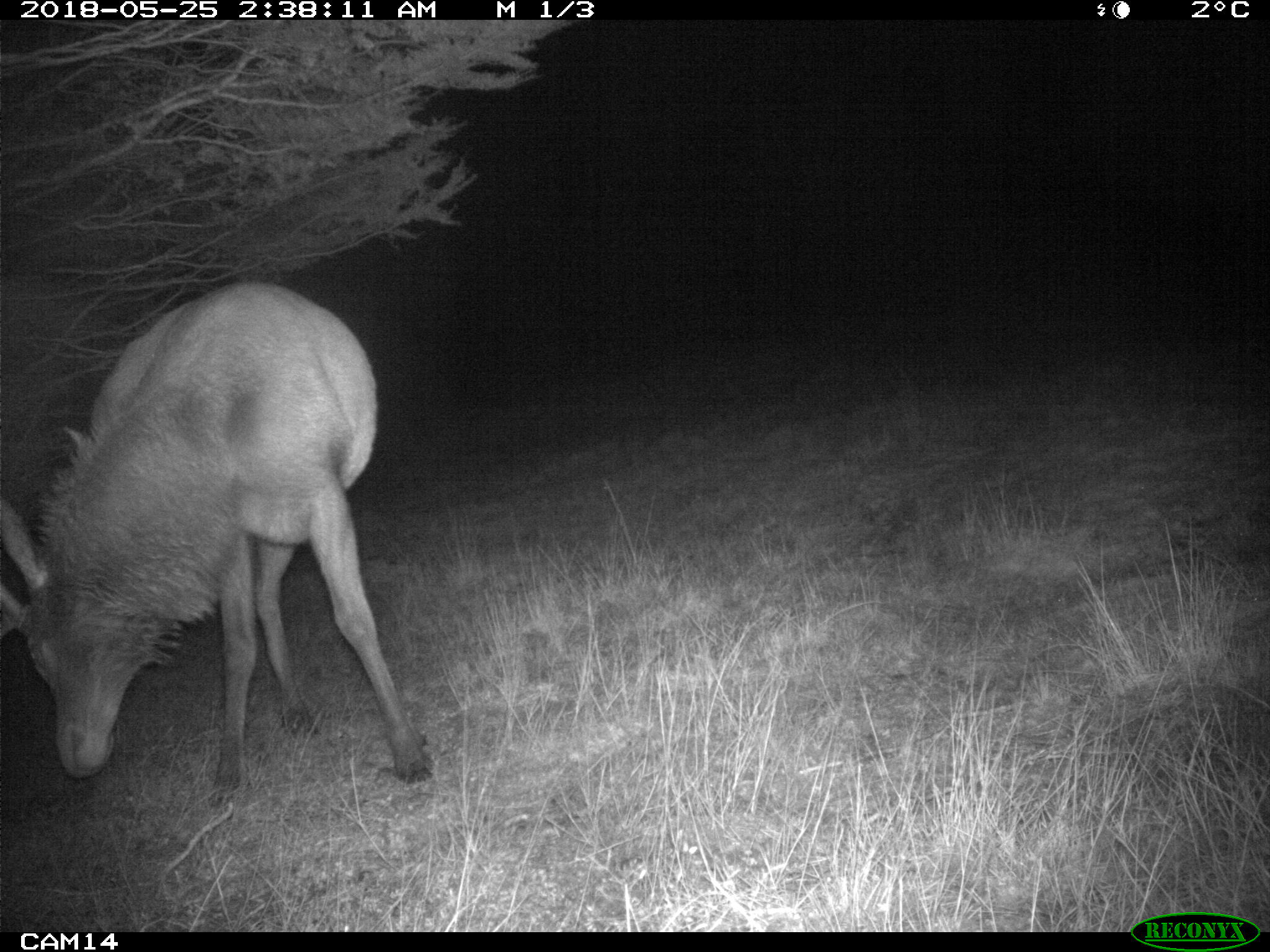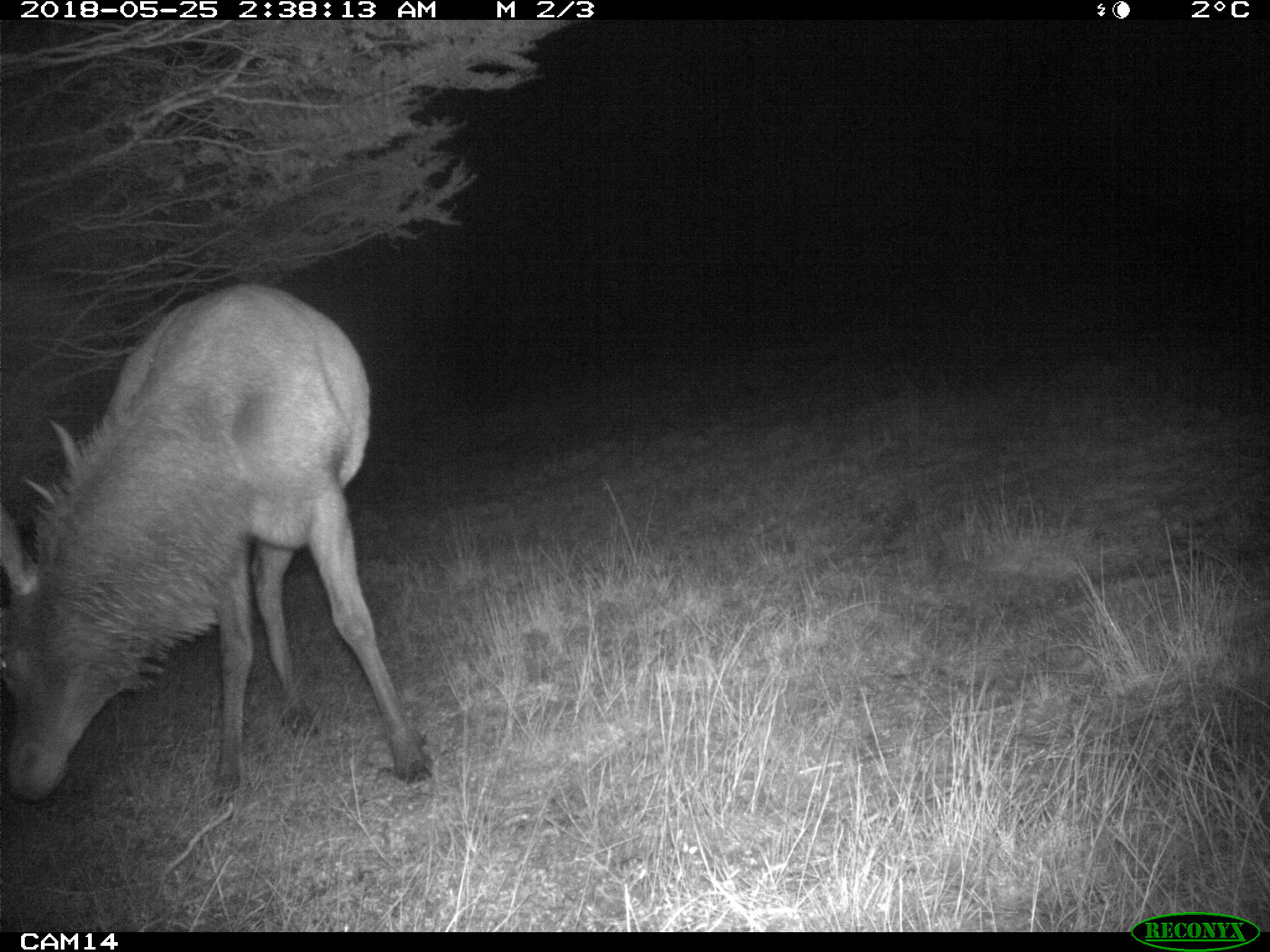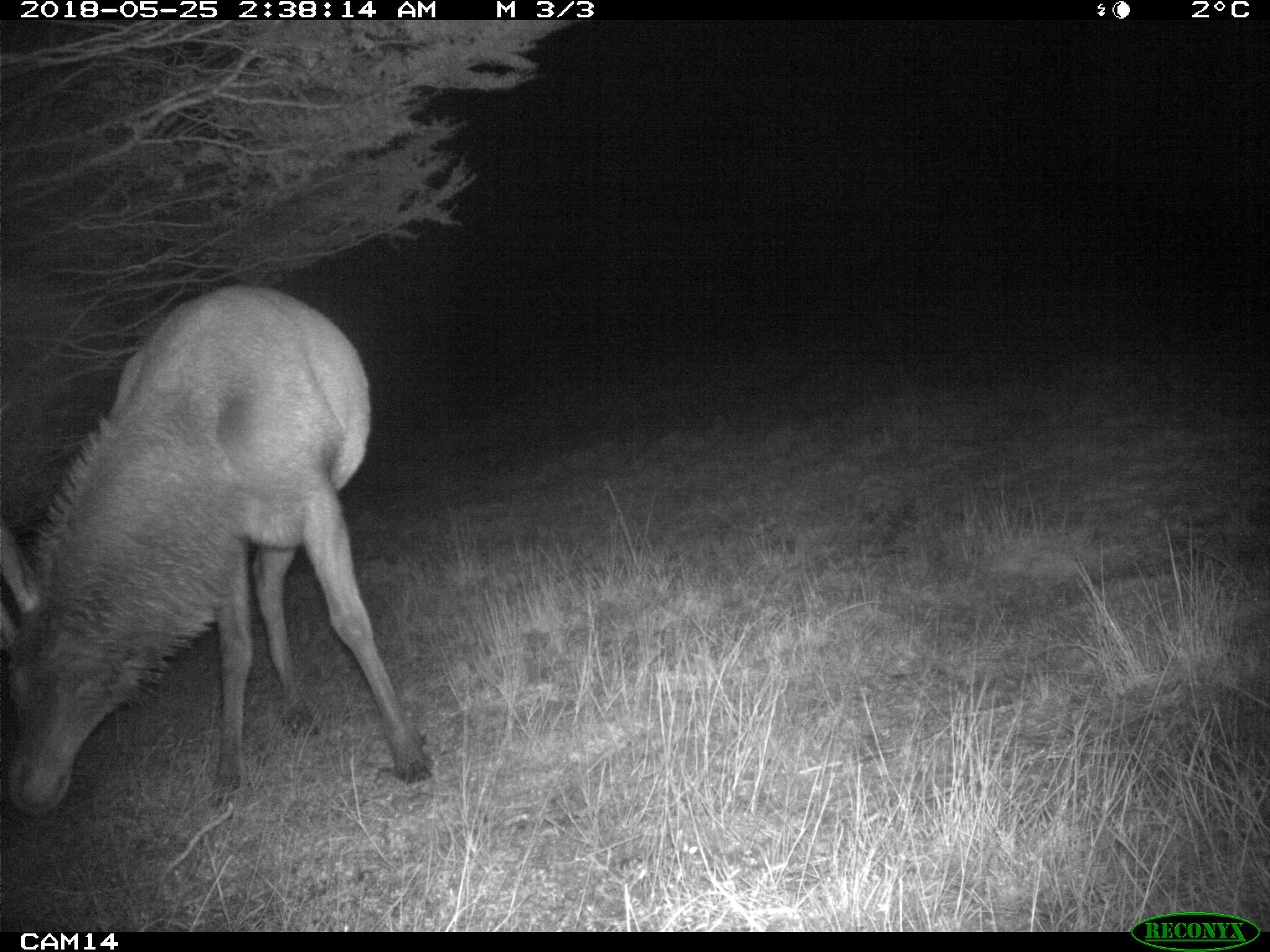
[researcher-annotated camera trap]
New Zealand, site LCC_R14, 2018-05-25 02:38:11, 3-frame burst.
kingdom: Animalia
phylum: Chordata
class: Mammalia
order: Artiodactyla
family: Cervidae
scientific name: Cervidae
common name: deer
Deer (Cervidae).